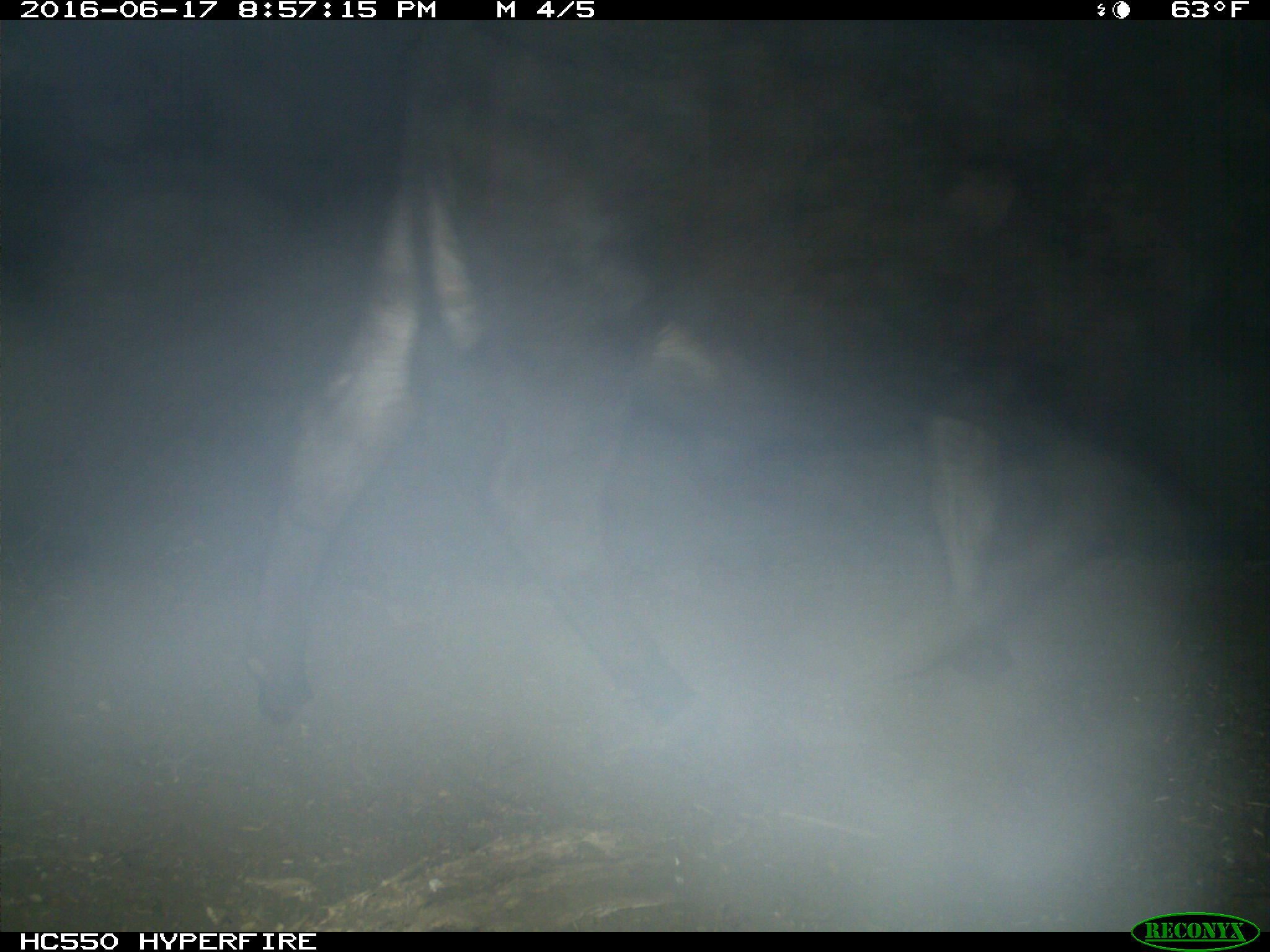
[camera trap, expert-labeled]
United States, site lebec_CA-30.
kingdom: Animalia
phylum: Chordata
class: Mammalia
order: Artiodactyla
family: Bovidae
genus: Bos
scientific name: Bos taurus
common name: domestic cow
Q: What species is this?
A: Bos taurus (domestic cow).